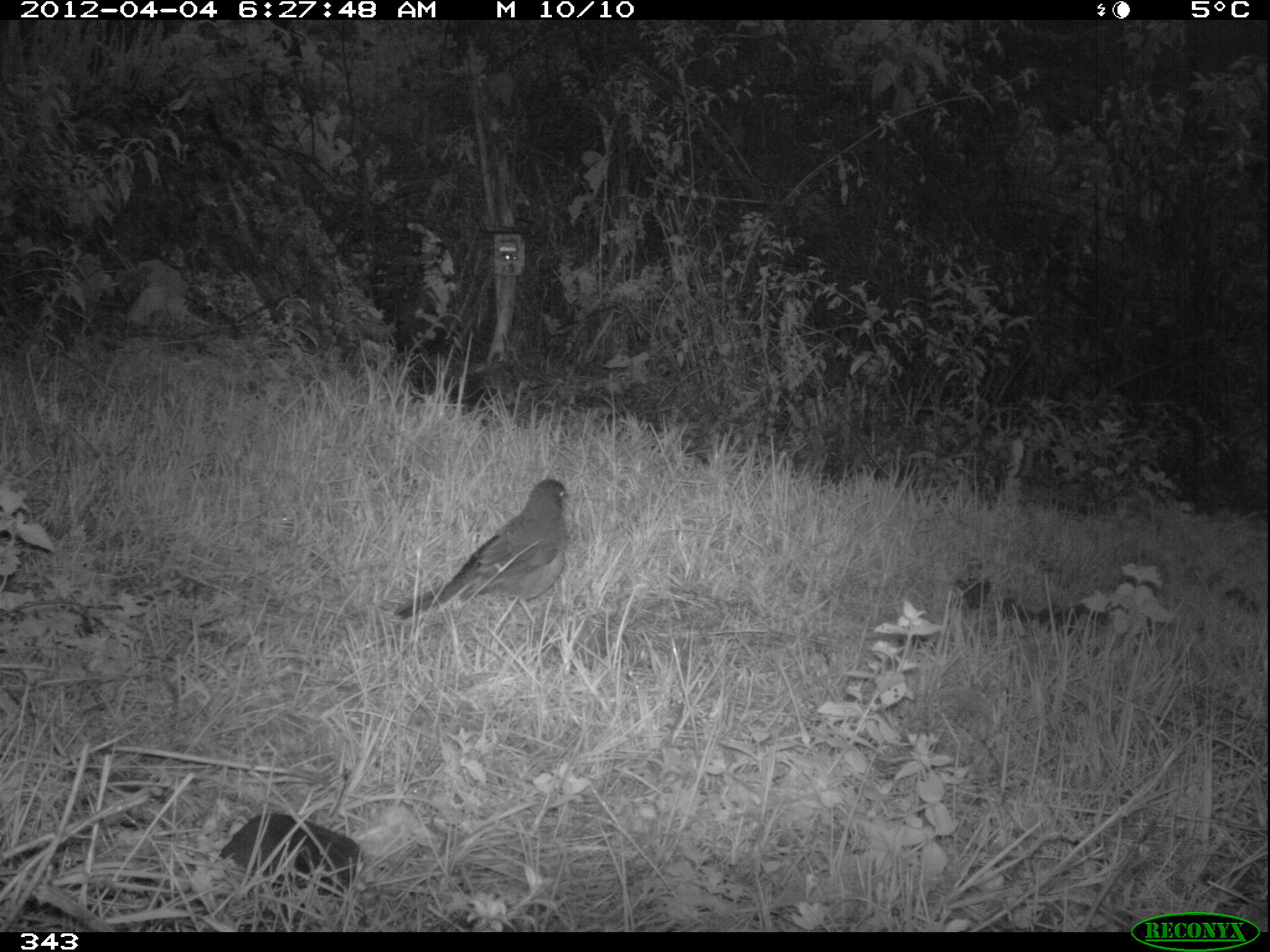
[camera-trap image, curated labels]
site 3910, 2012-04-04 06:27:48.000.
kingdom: Animalia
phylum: Chordata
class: Aves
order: Passeriformes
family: Turdidae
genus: Turdus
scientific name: Turdus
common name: true thrushes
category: turdus sp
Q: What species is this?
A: Turdus sp (true thrushes) (Turdus).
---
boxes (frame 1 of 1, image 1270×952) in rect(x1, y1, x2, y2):
turdus sp: rect(392, 478, 573, 631)